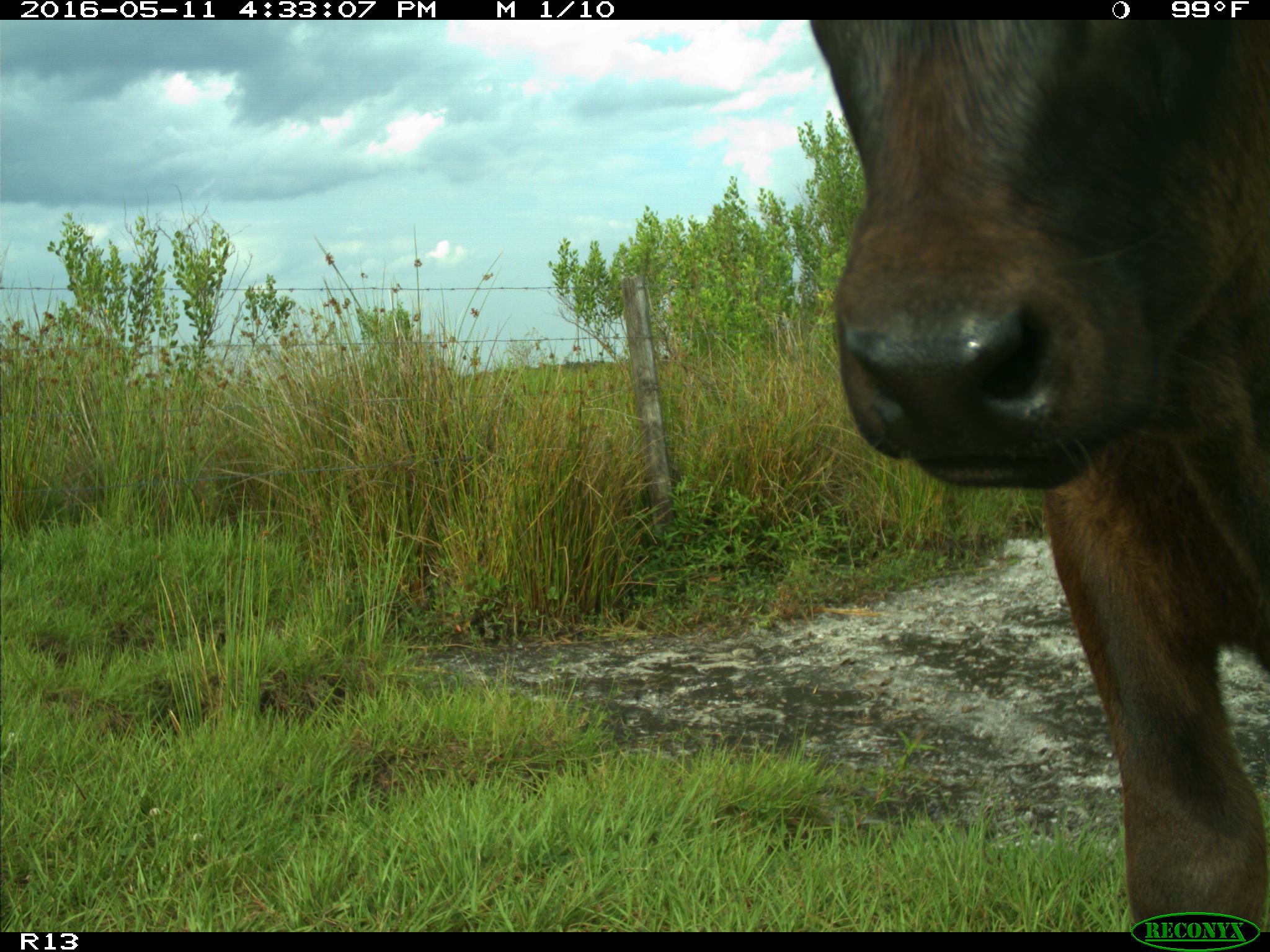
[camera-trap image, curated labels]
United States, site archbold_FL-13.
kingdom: Animalia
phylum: Chordata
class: Mammalia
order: Artiodactyla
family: Bovidae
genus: Bos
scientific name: Bos taurus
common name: domestic cow